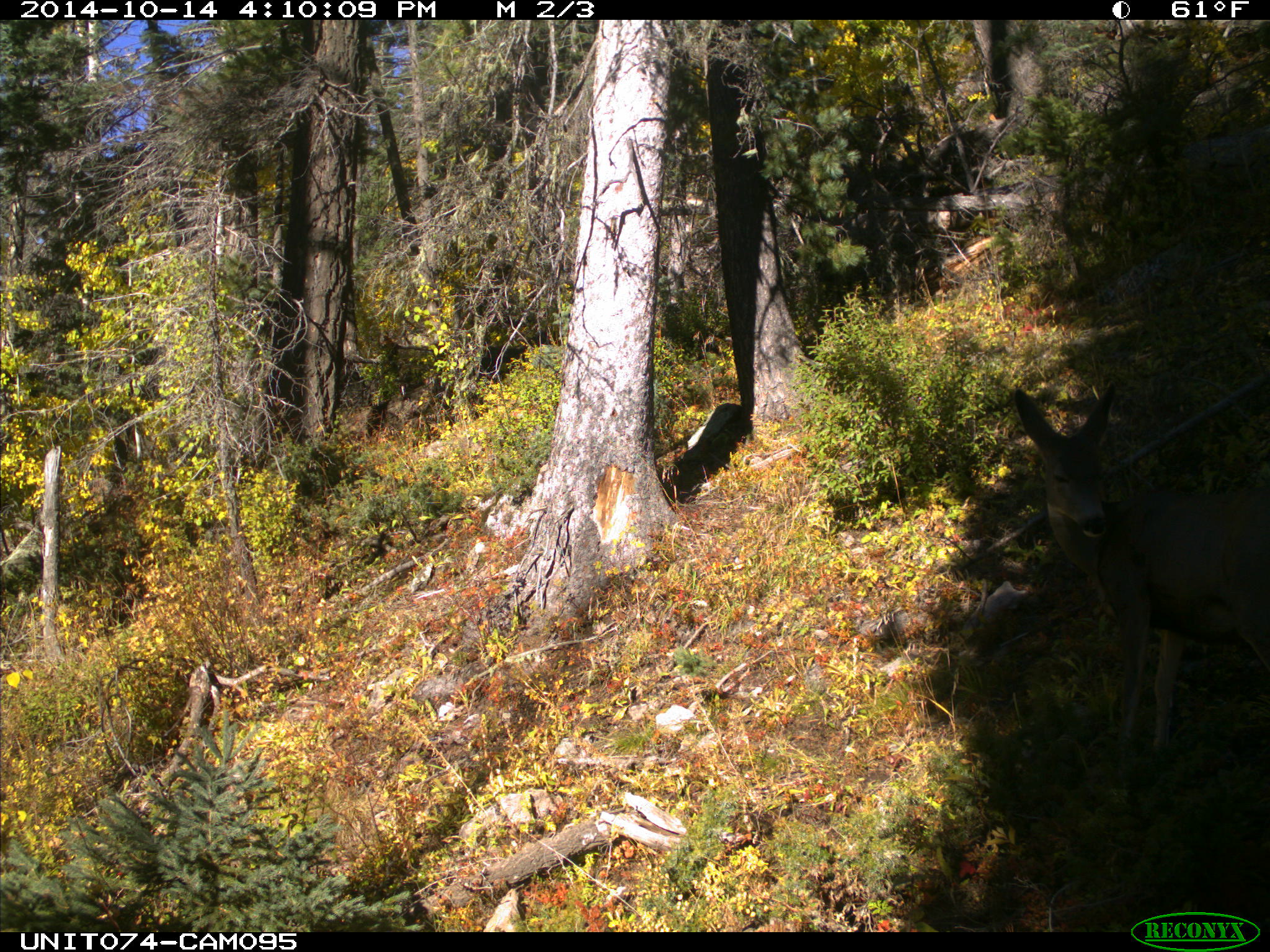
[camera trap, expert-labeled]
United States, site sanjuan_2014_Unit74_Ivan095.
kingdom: Animalia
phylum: Chordata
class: Mammalia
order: Artiodactyla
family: Cervidae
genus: Odocoileus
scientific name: Odocoileus hemionus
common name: mule deer